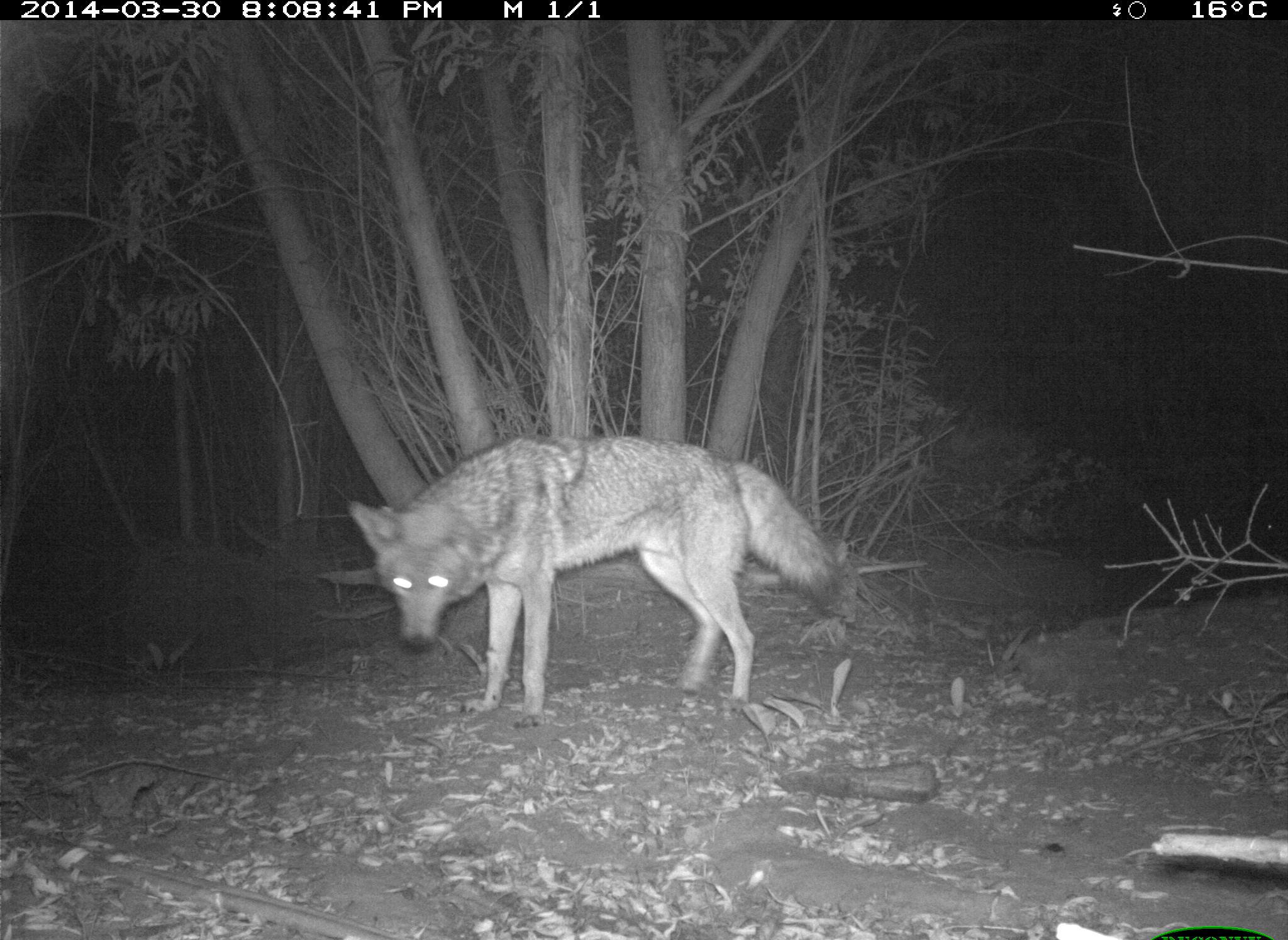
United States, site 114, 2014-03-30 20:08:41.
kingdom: Animalia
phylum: Chordata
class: Mammalia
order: Carnivora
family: Canidae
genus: Canis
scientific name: Canis latrans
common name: coyote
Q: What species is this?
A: Coyote (Canis latrans).